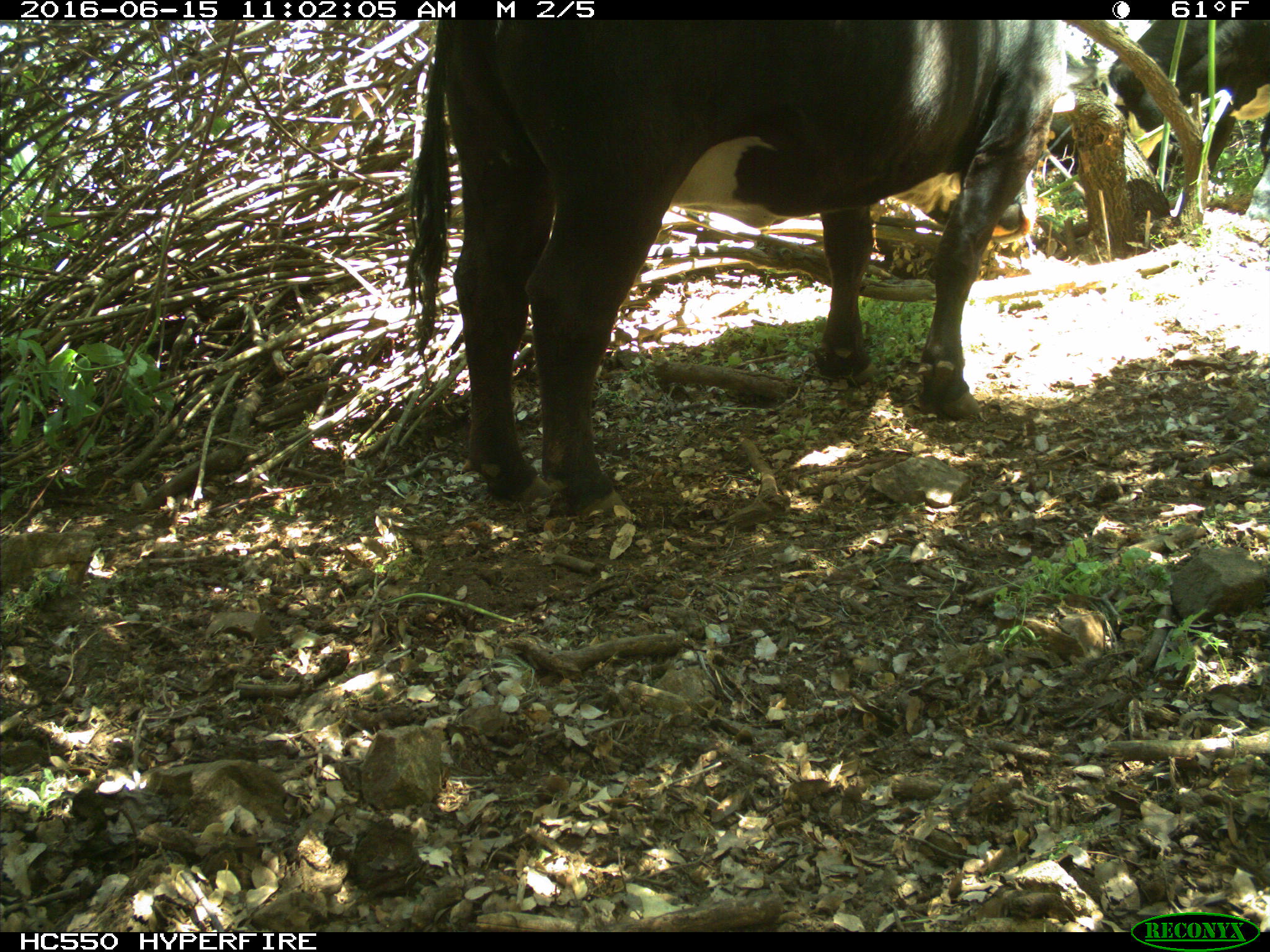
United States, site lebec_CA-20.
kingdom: Animalia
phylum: Chordata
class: Mammalia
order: Artiodactyla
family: Bovidae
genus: Bos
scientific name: Bos taurus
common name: domestic cow